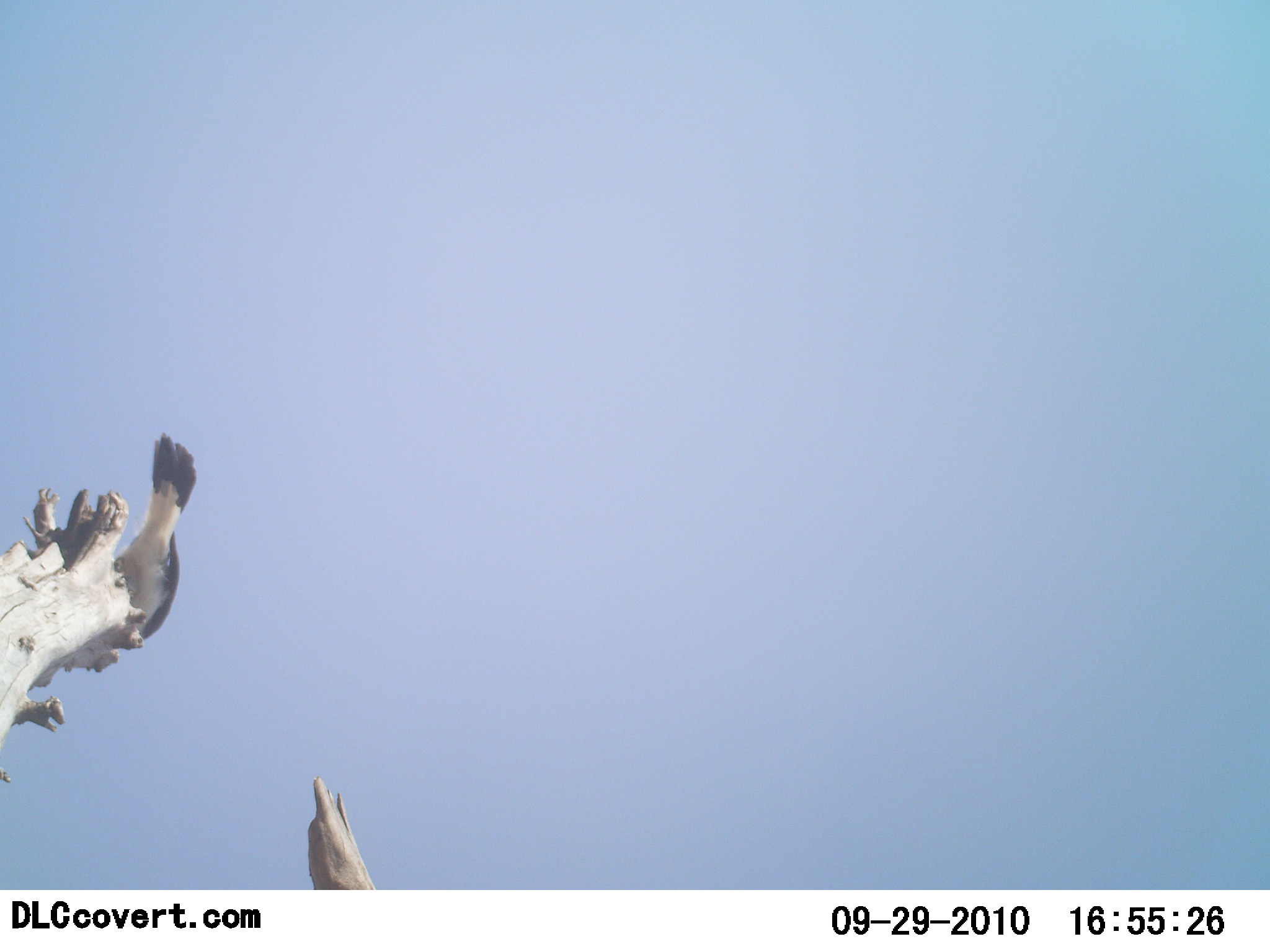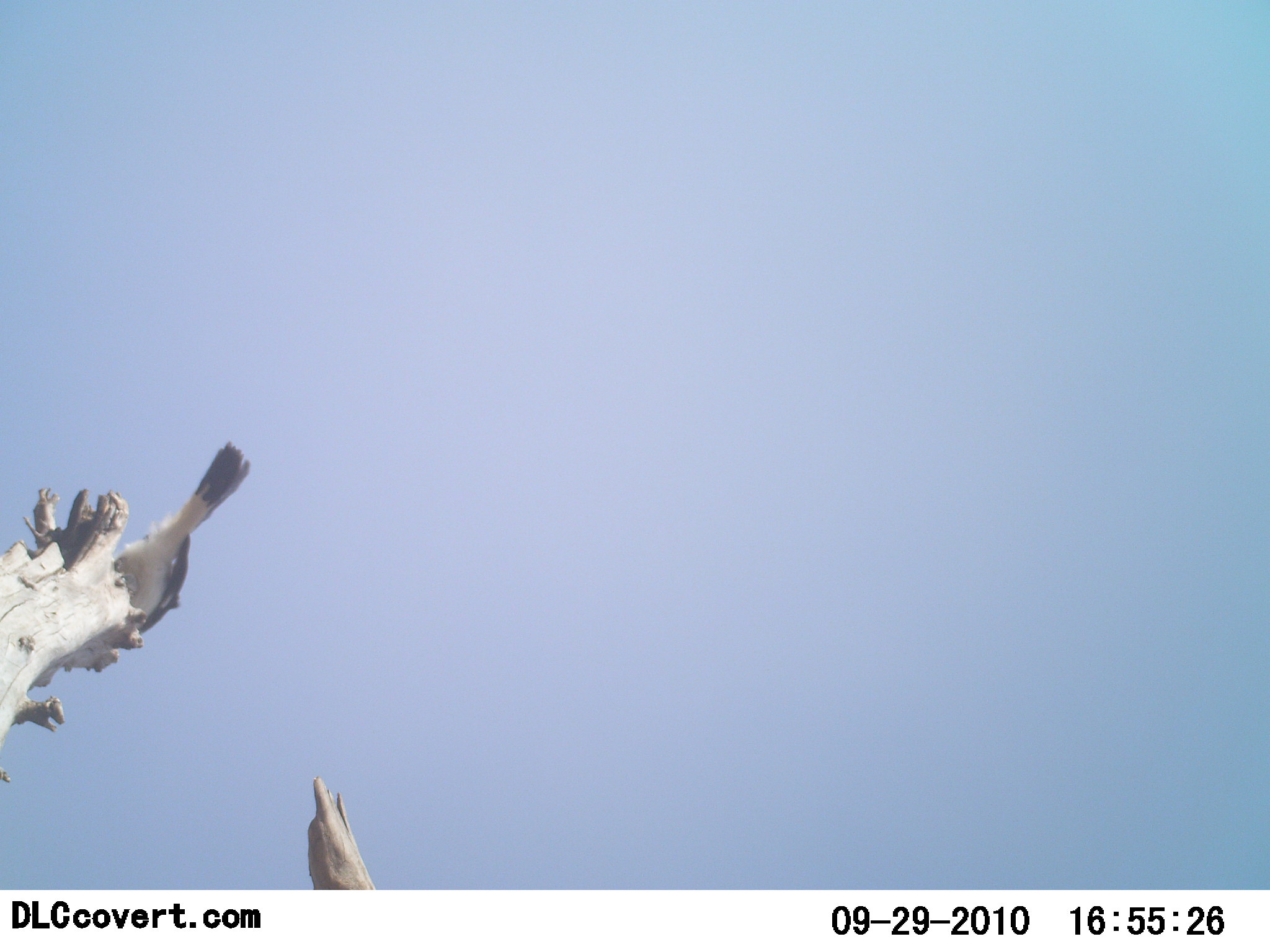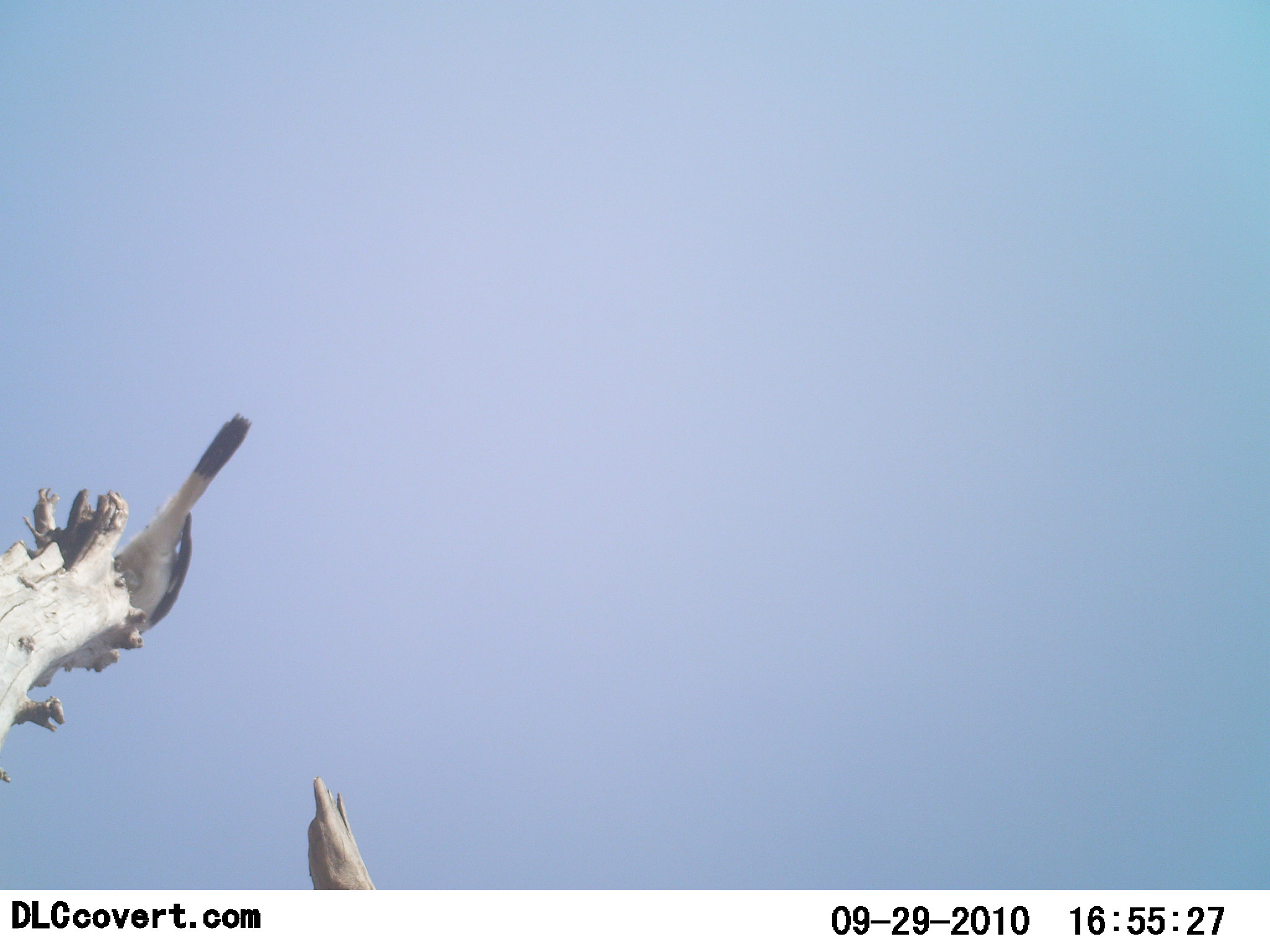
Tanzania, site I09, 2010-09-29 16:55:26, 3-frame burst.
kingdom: Animalia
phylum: Chordata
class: Aves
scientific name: Aves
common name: bird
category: otherbird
Otherbird (bird) (Aves), count 1. Behavior (volunteer vote fractions): standing 47%, resting 33%, moving 20%, interacting 0%. Young present (vote fraction): 0%. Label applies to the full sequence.